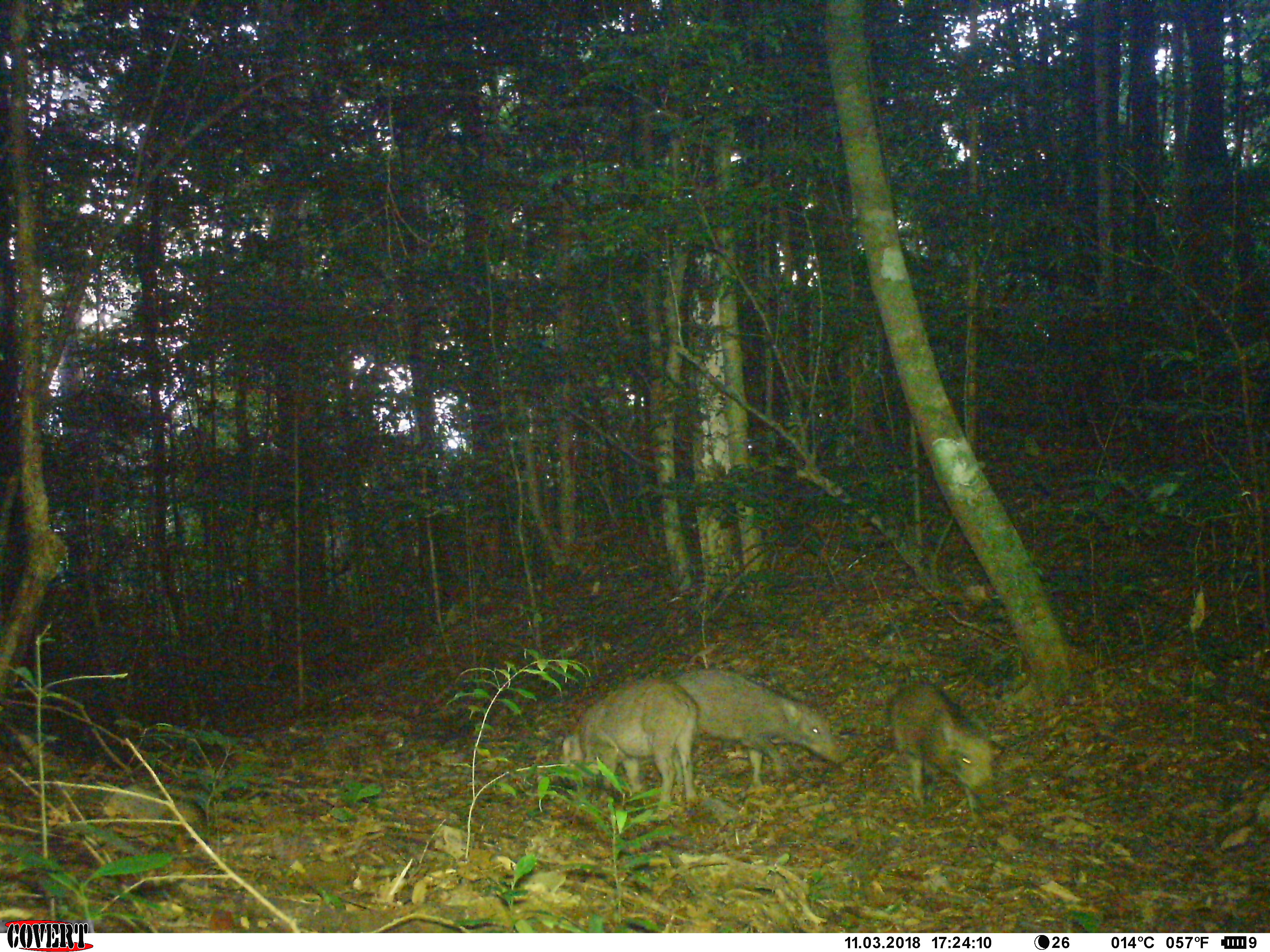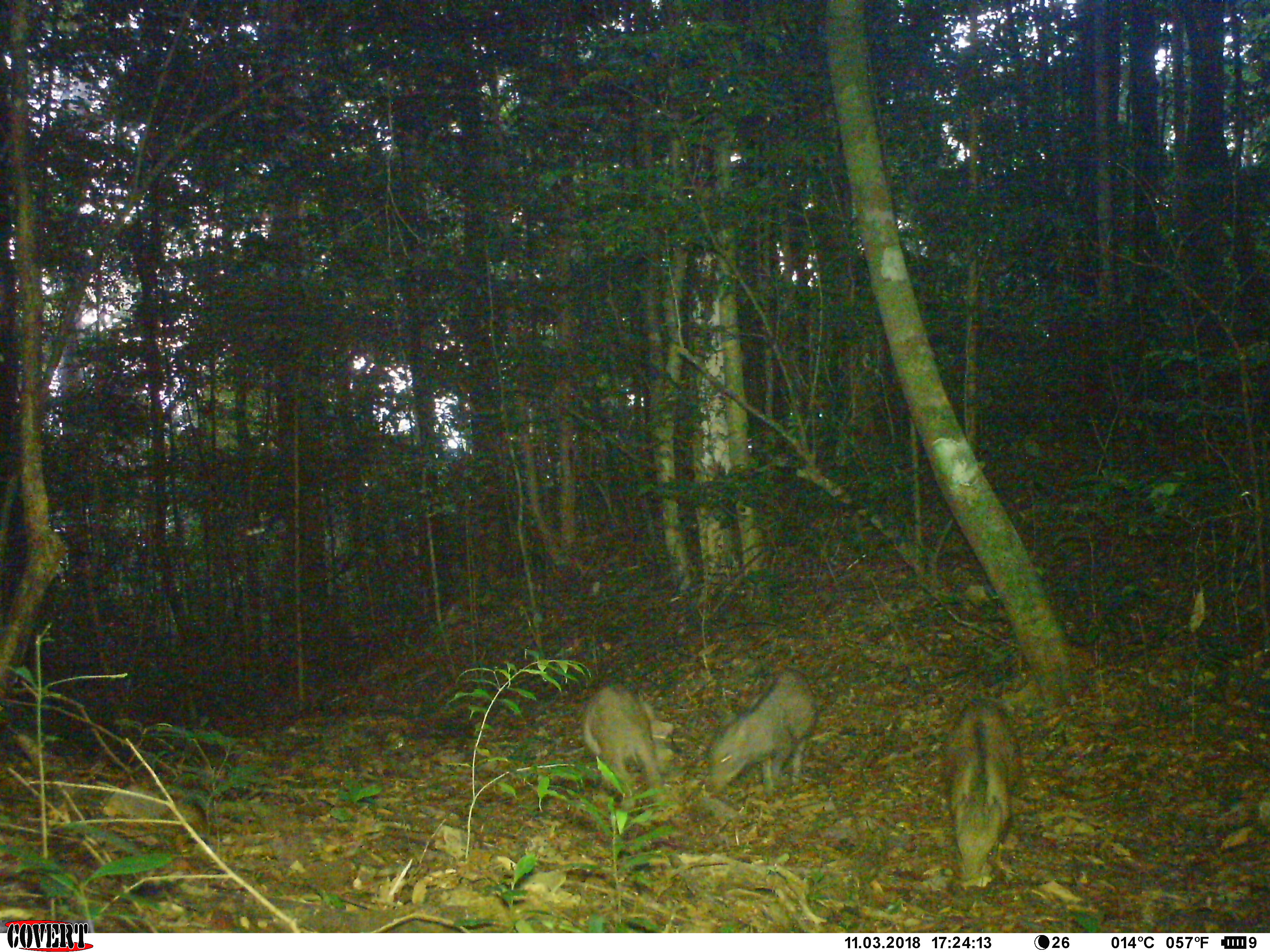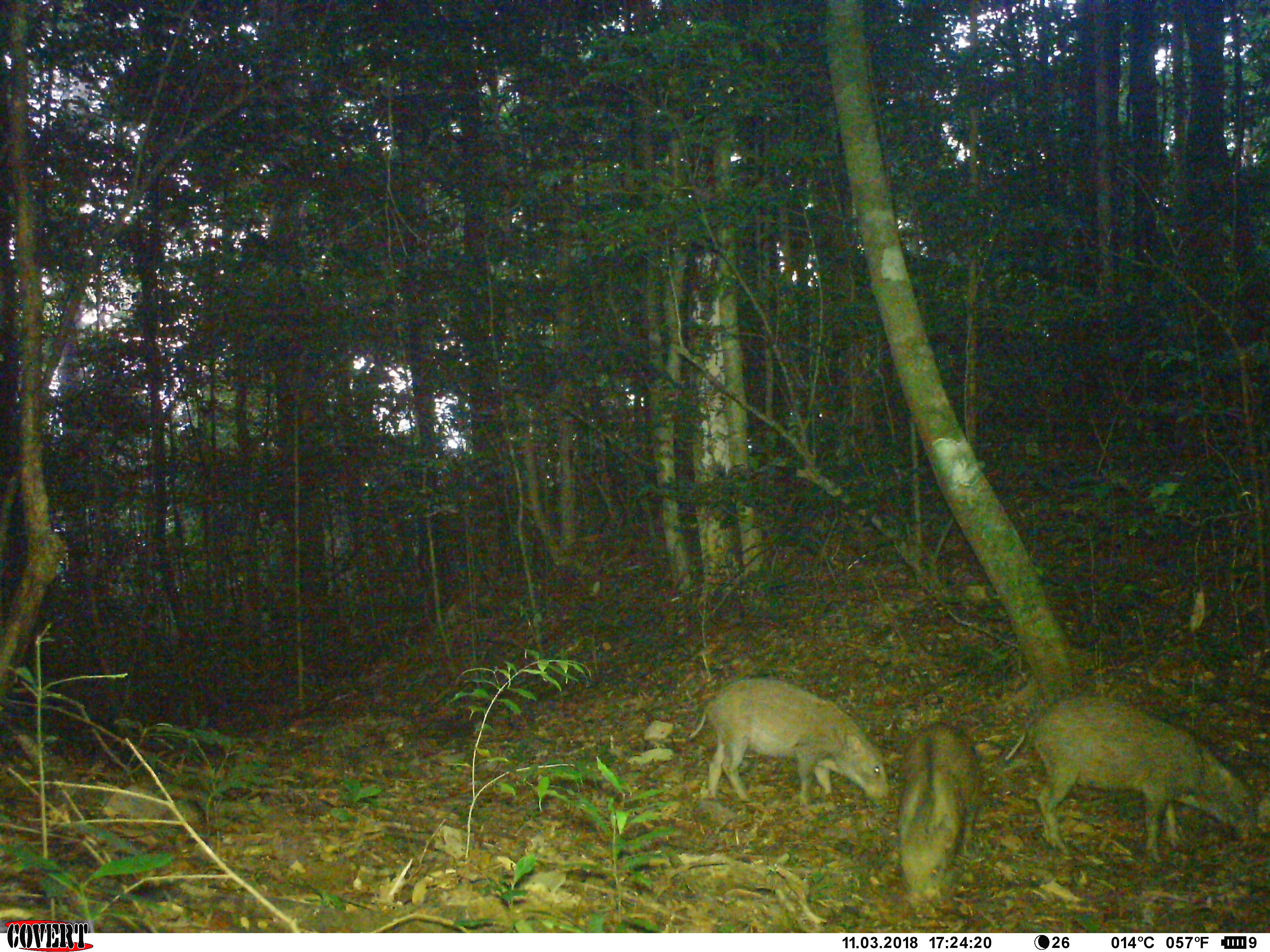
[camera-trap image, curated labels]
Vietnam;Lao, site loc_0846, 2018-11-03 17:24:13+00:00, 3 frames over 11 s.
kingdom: Animalia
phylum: Chordata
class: Mammalia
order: Artiodactyla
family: Suidae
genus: Sus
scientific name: Sus scrofa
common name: eurasian wild pig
Eurasian wild pig (Sus scrofa). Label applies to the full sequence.